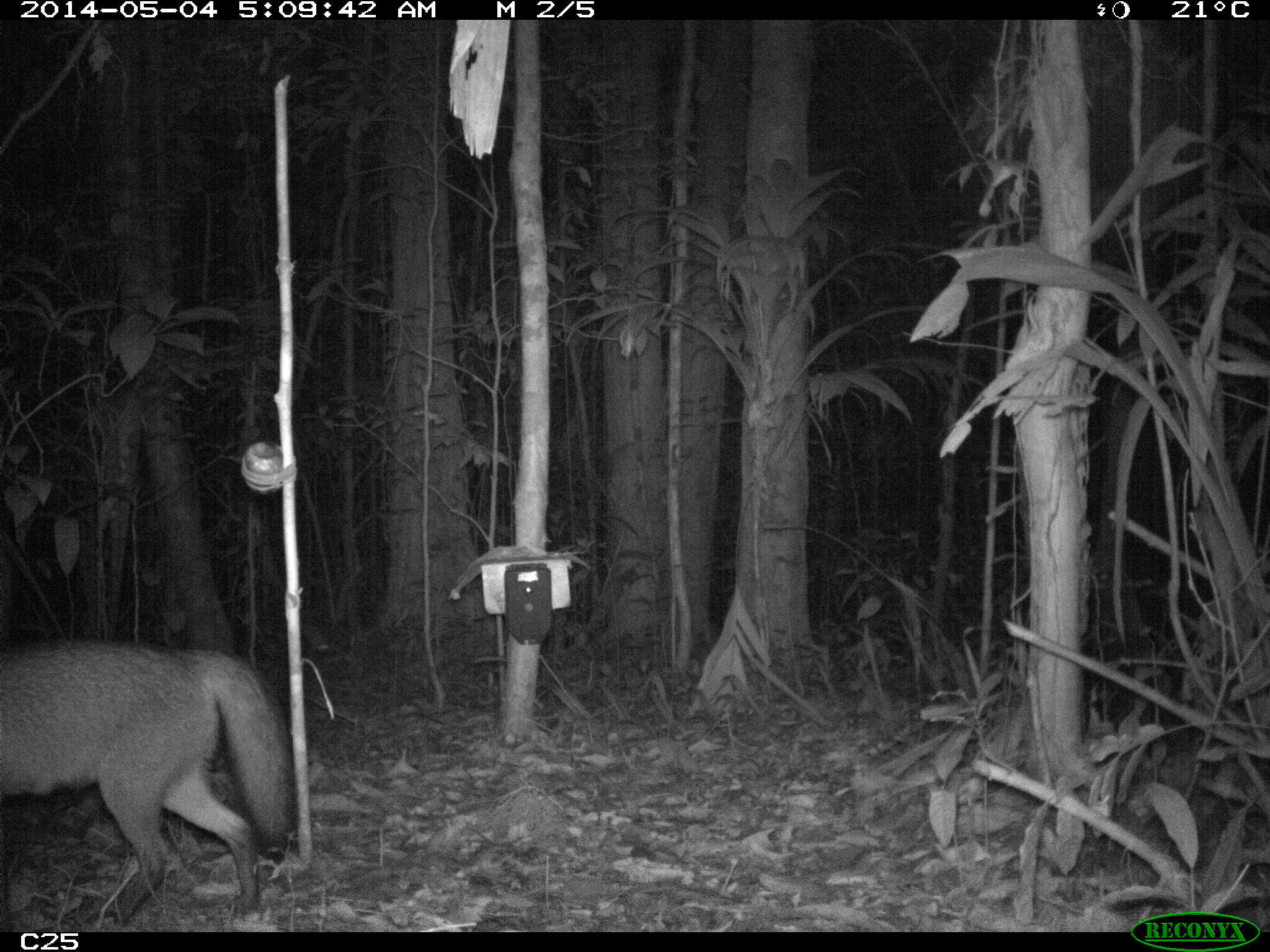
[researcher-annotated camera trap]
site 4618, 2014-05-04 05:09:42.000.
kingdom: Animalia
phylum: Chordata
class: Mammalia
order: Carnivora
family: Canidae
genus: Cerdocyon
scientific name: Cerdocyon thous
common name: crab-eating fox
Cerdocyon thous (crab-eating fox), count 2, age adult.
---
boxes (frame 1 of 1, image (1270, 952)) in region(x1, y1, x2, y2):
cerdocyon thous: region(0, 634, 295, 923)